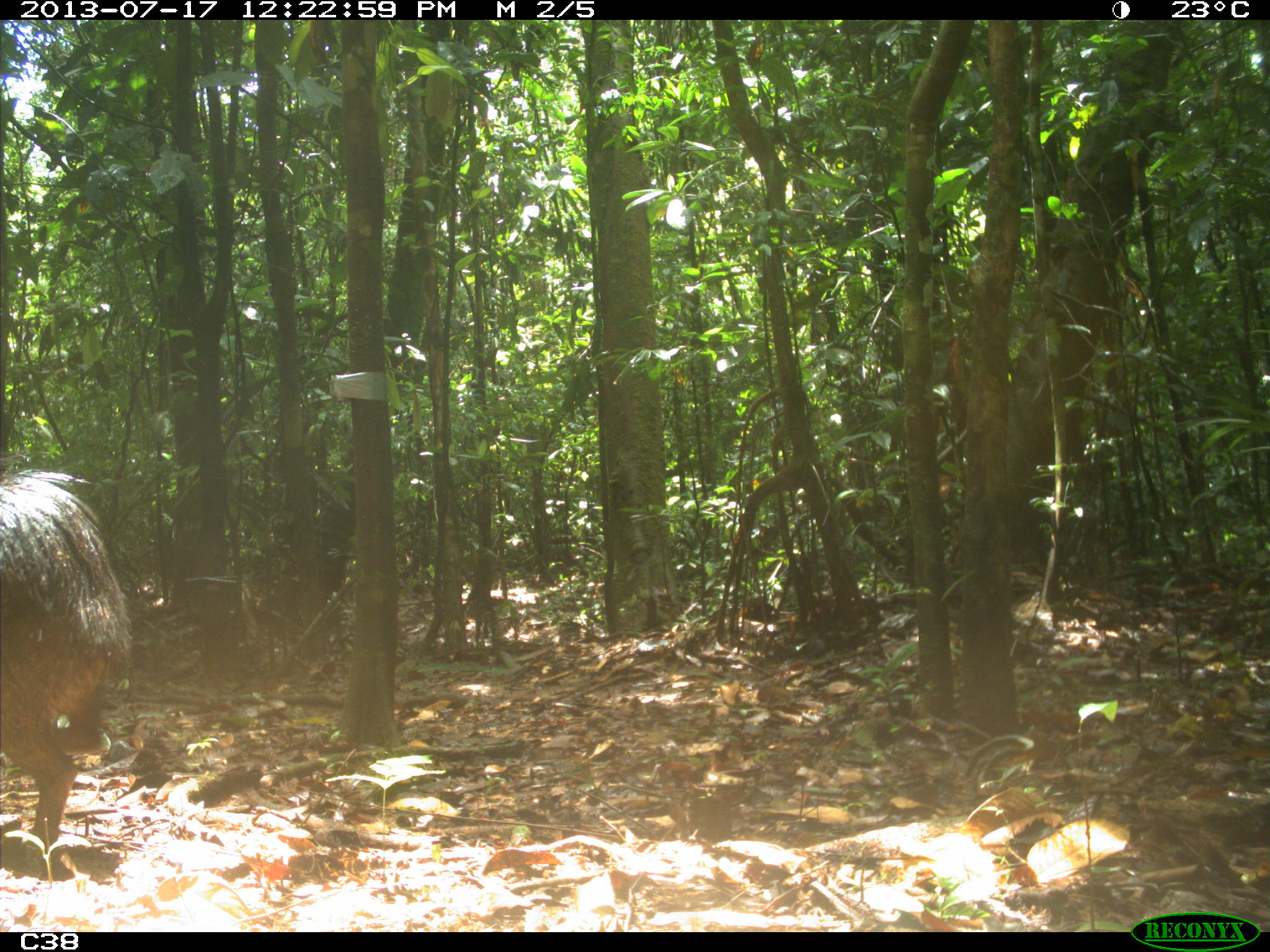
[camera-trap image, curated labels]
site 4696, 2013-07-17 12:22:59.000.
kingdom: Animalia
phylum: Chordata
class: Mammalia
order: Artiodactyla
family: Tayassuidae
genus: Tayassu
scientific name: Tayassu pecari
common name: white-lipped peccary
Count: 9.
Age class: adult.